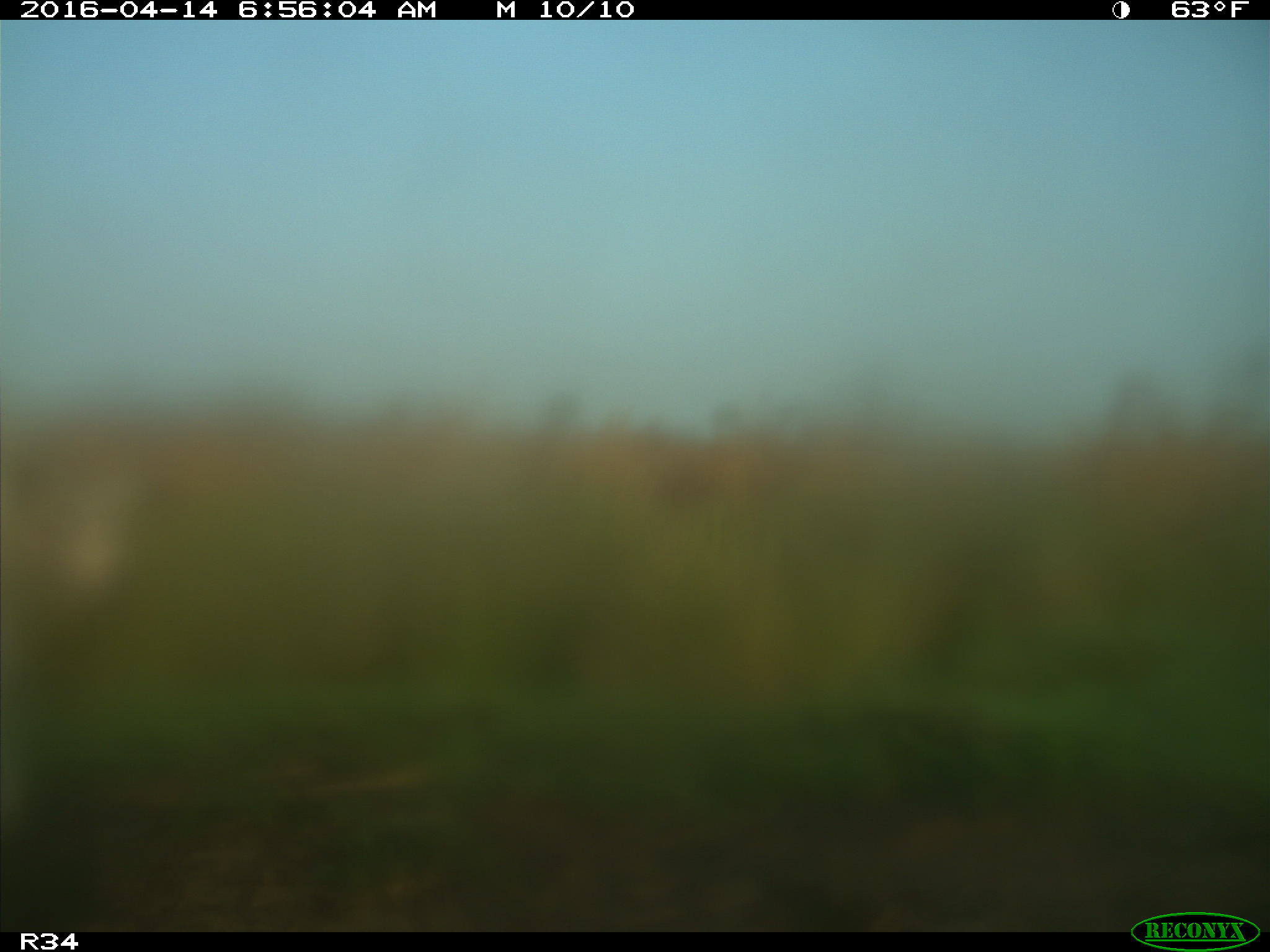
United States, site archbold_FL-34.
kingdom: Animalia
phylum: Chordata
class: Mammalia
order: Artiodactyla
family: Bovidae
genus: Bos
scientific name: Bos taurus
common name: domestic cow